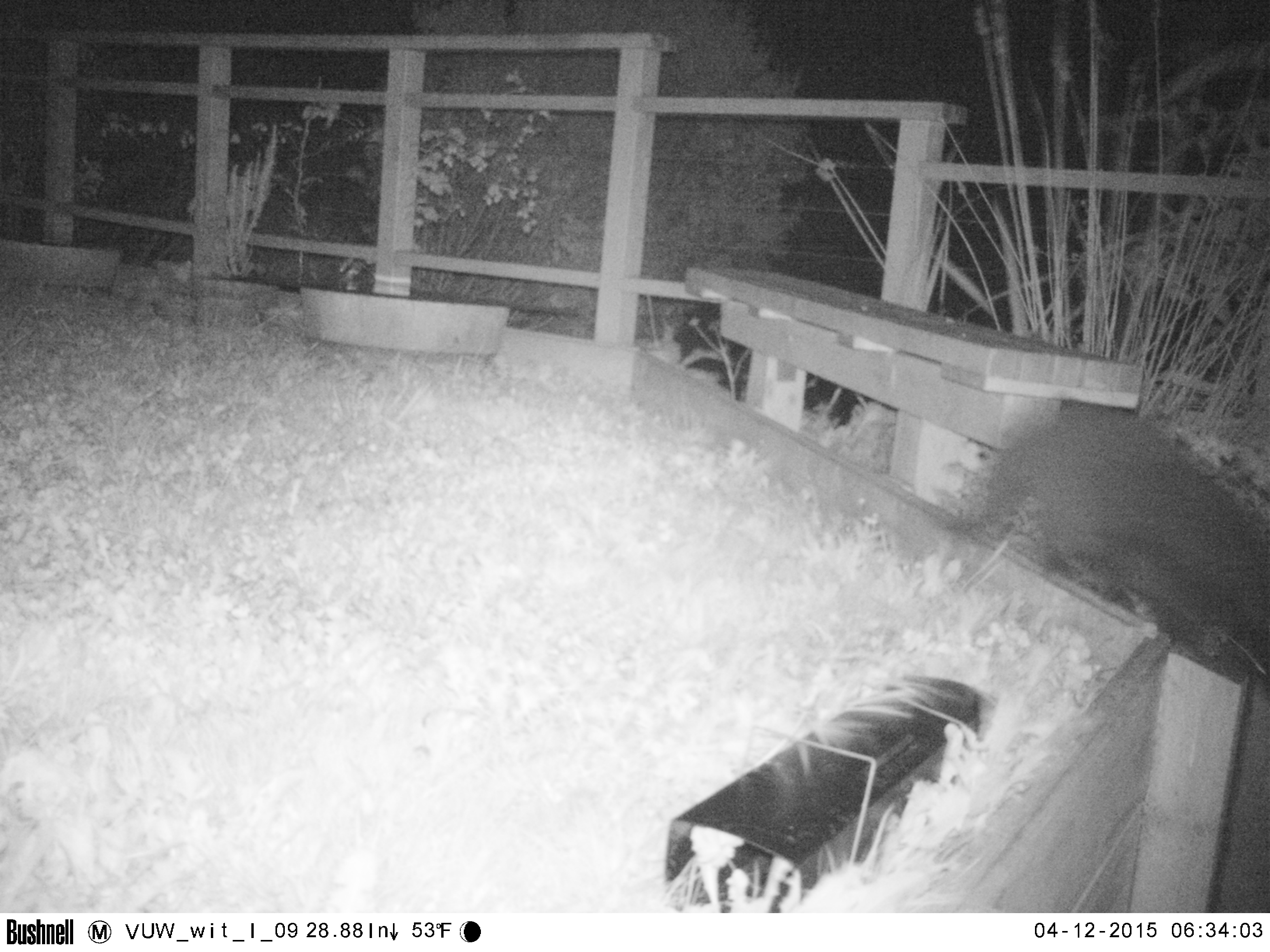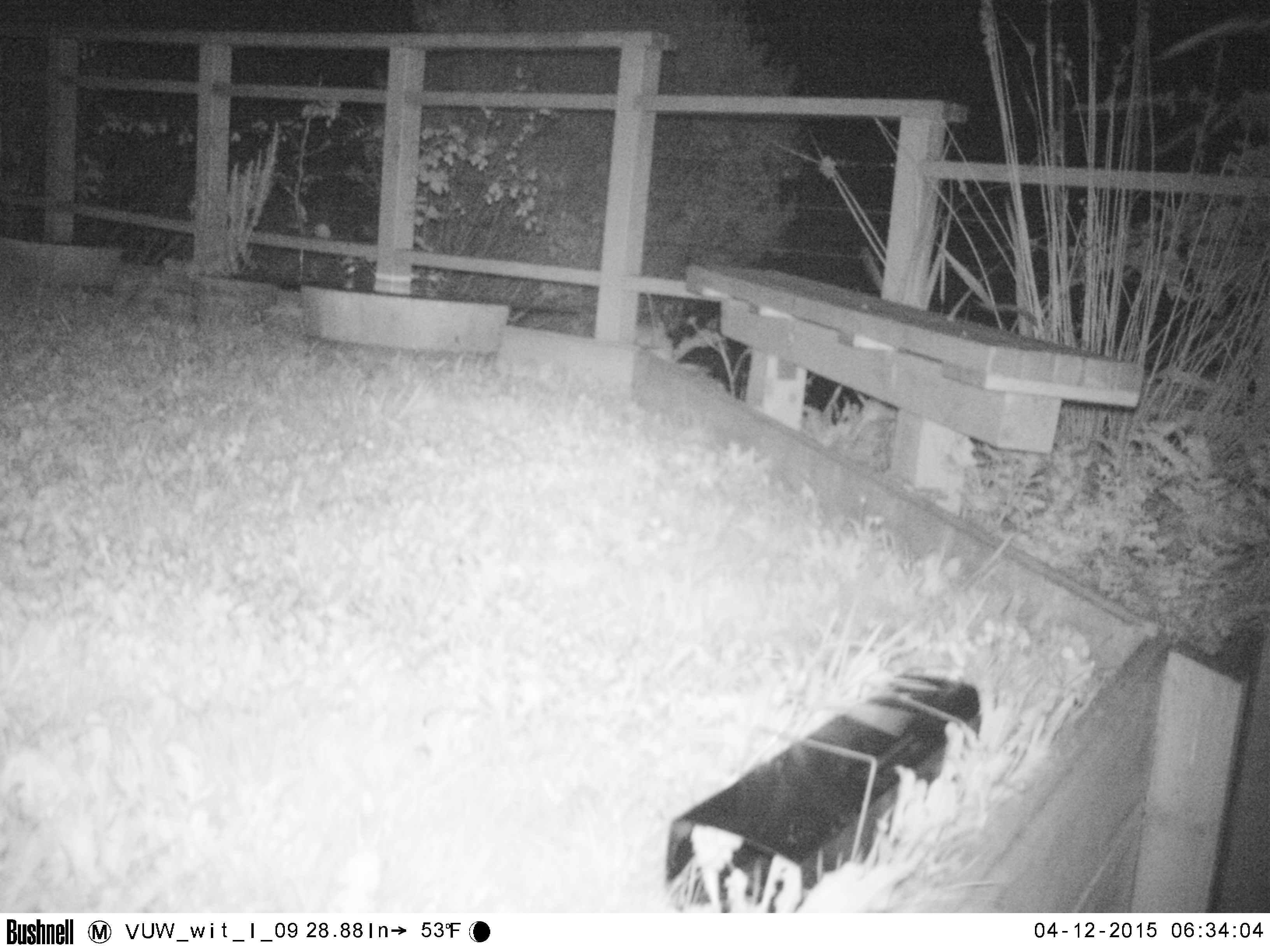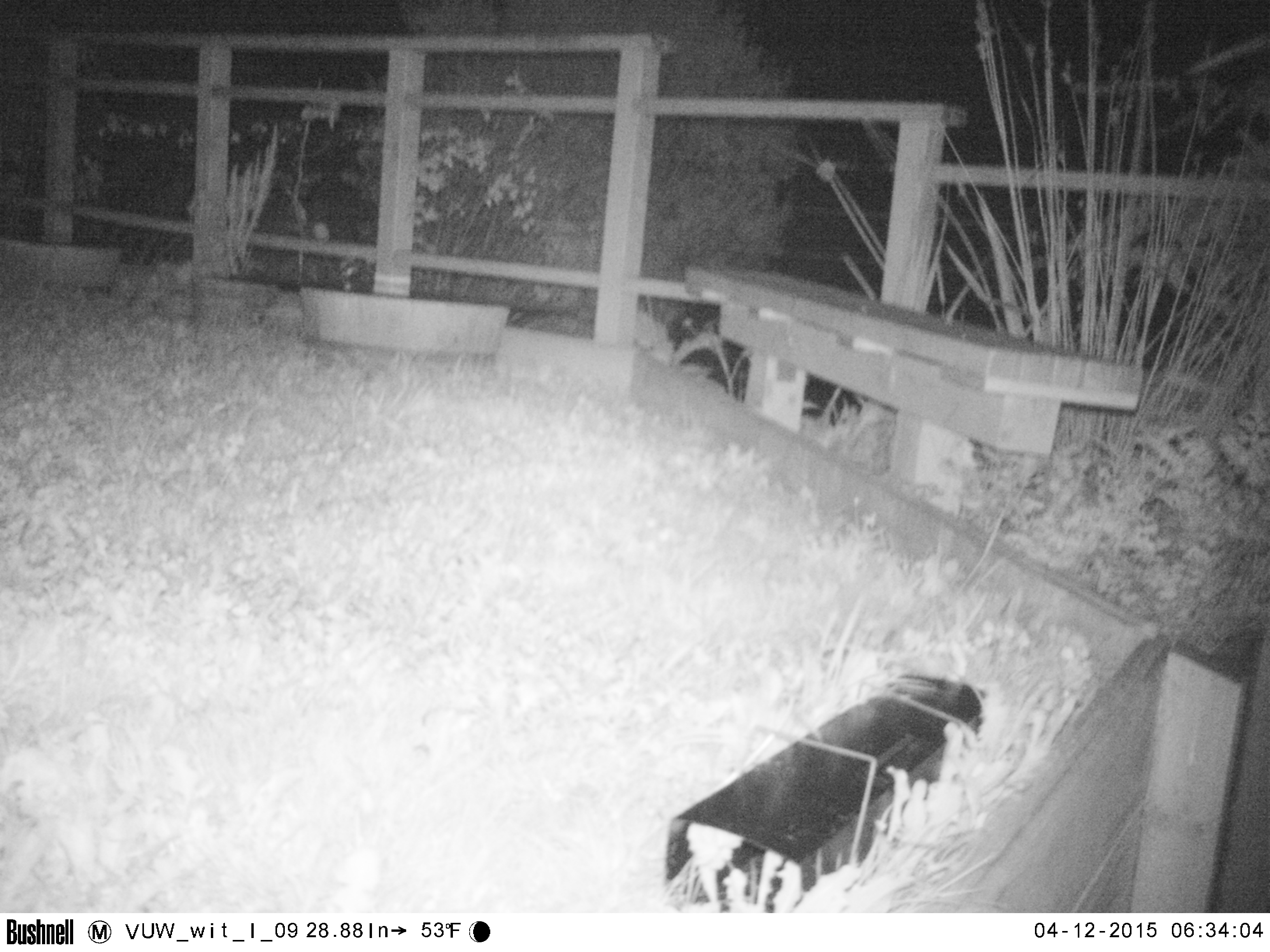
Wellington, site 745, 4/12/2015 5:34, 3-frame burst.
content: unidentified animal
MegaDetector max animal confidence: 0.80